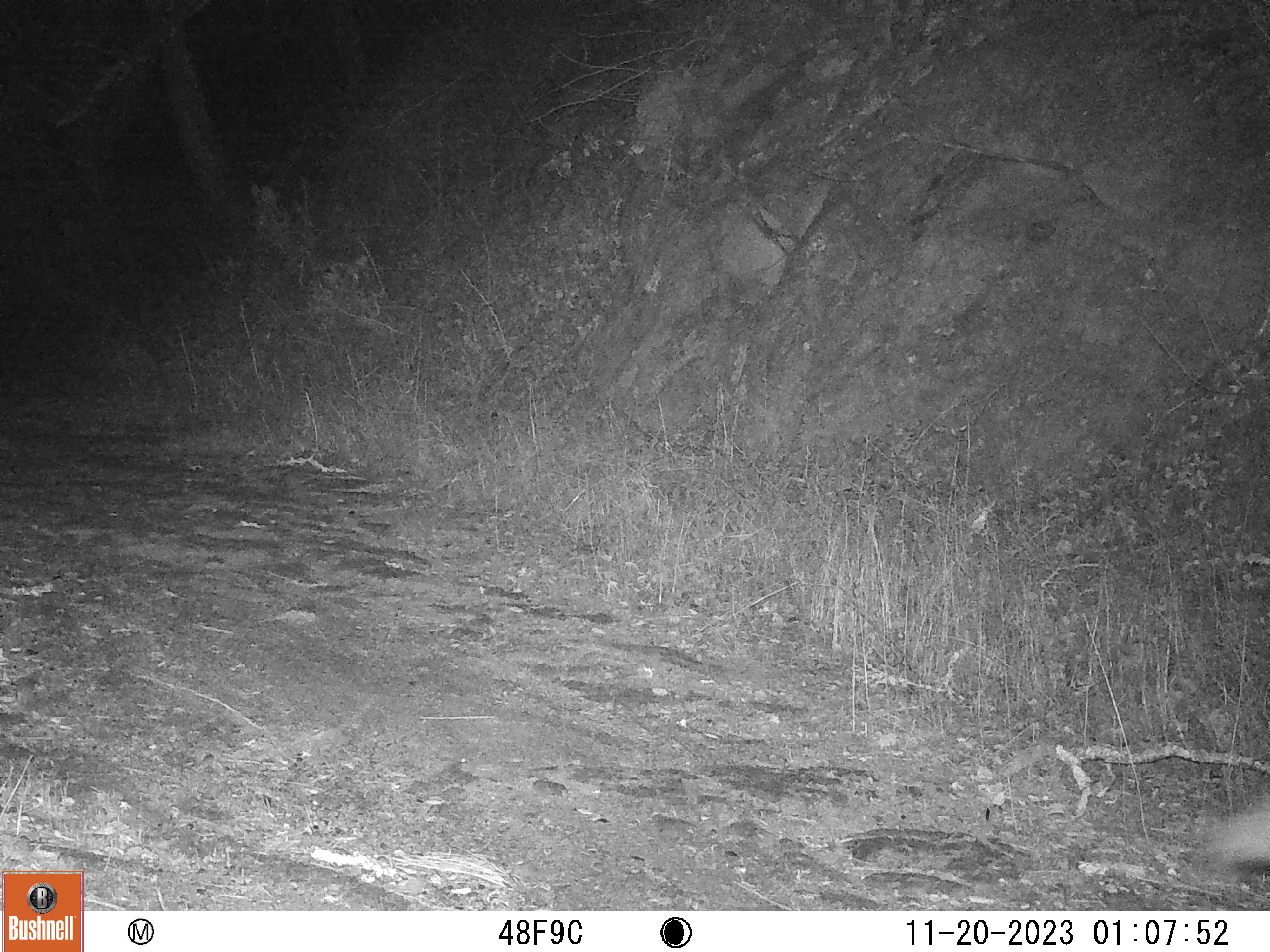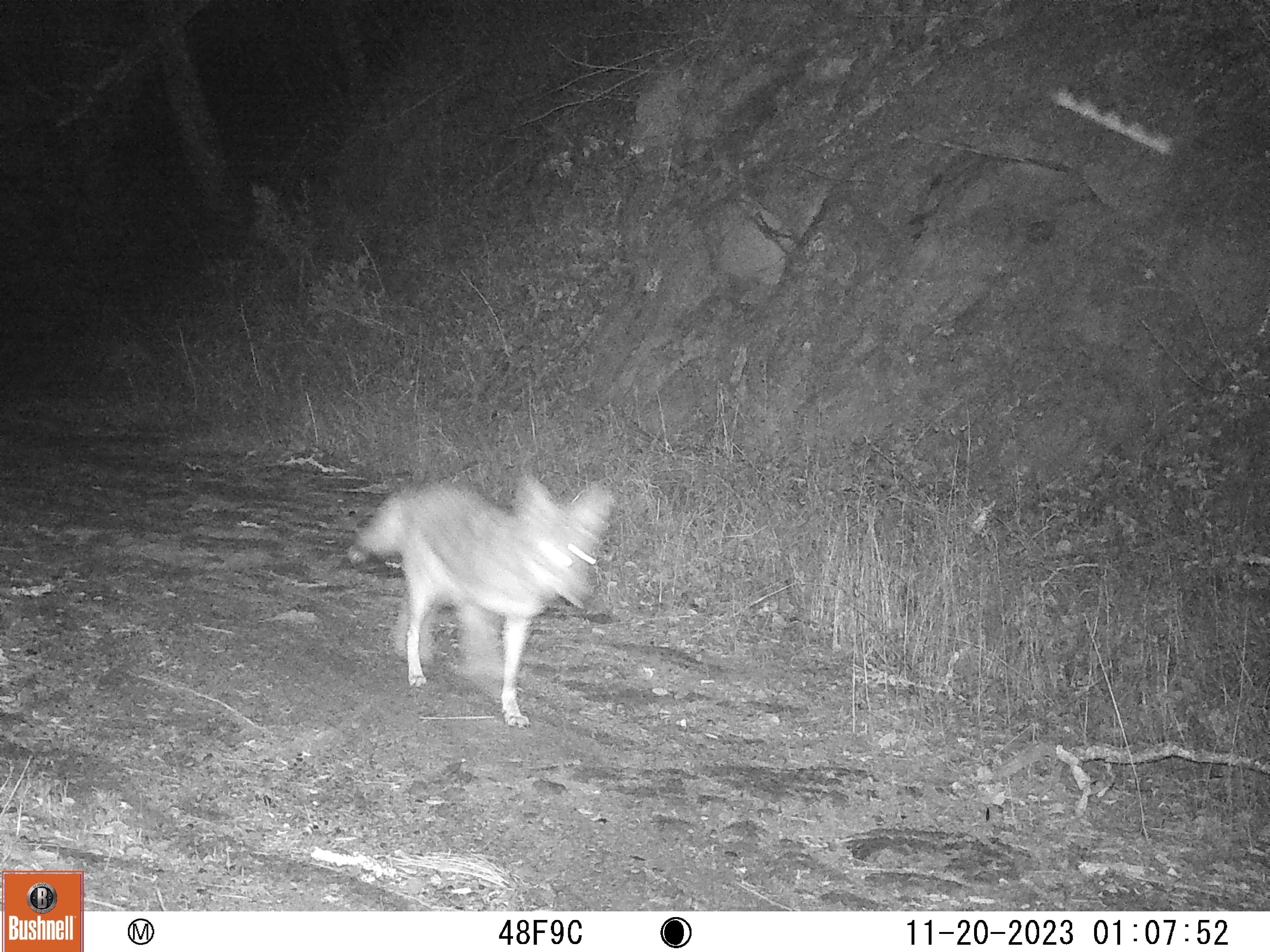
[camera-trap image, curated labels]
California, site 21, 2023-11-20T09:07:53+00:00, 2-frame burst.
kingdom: Animalia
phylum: Chordata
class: Mammalia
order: Carnivora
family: Canidae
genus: Canis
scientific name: Canis latrans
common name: coyote